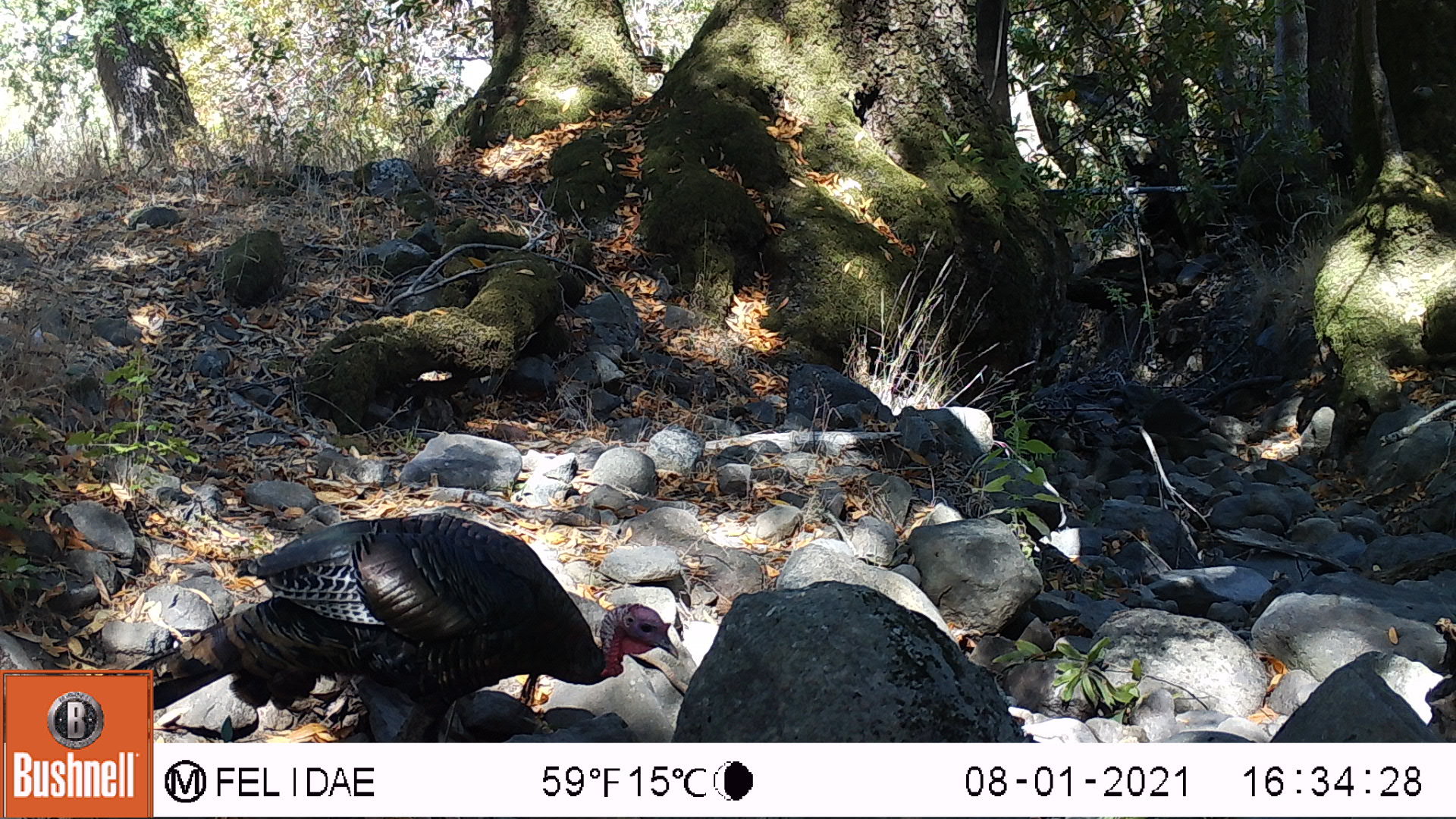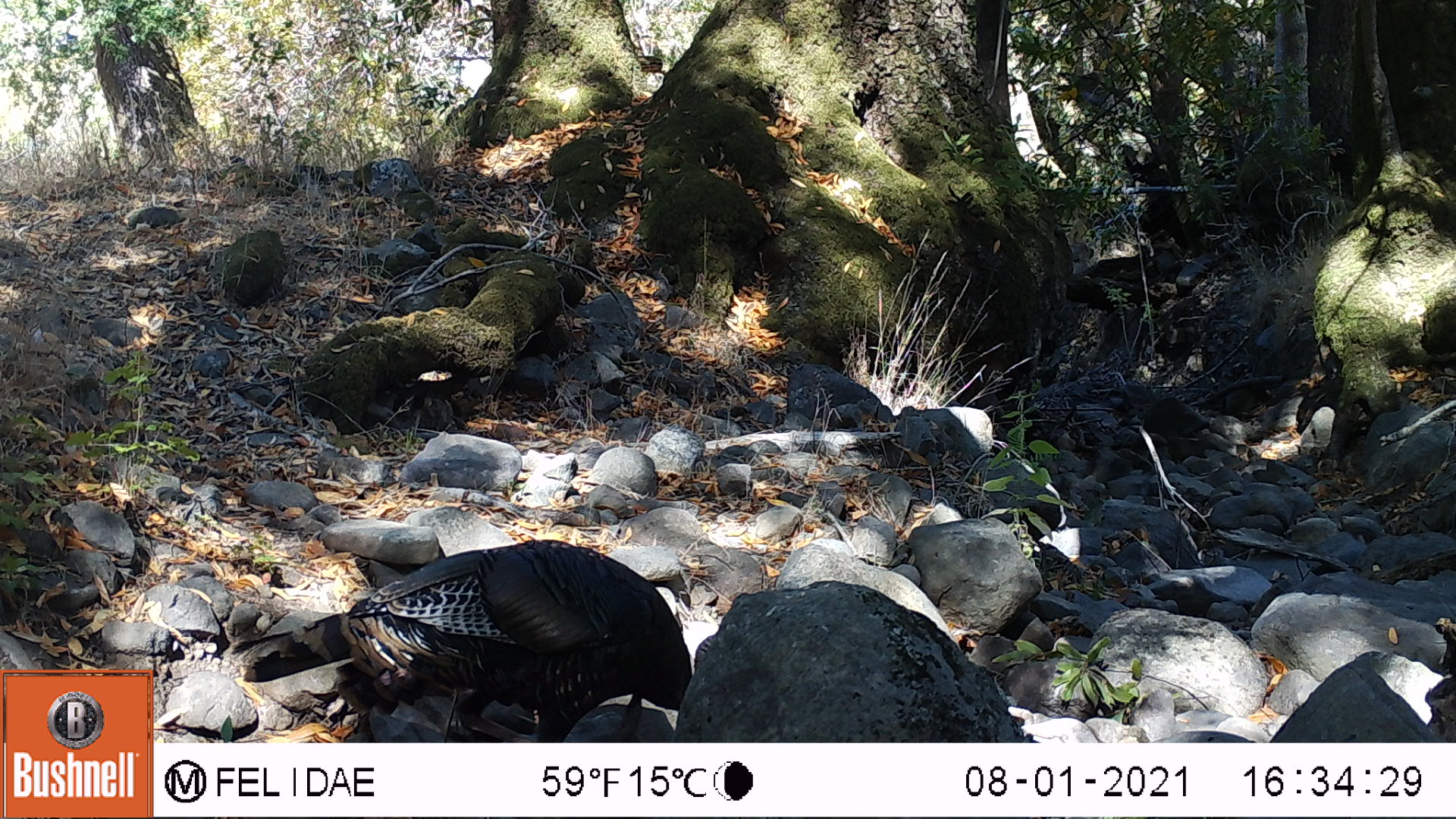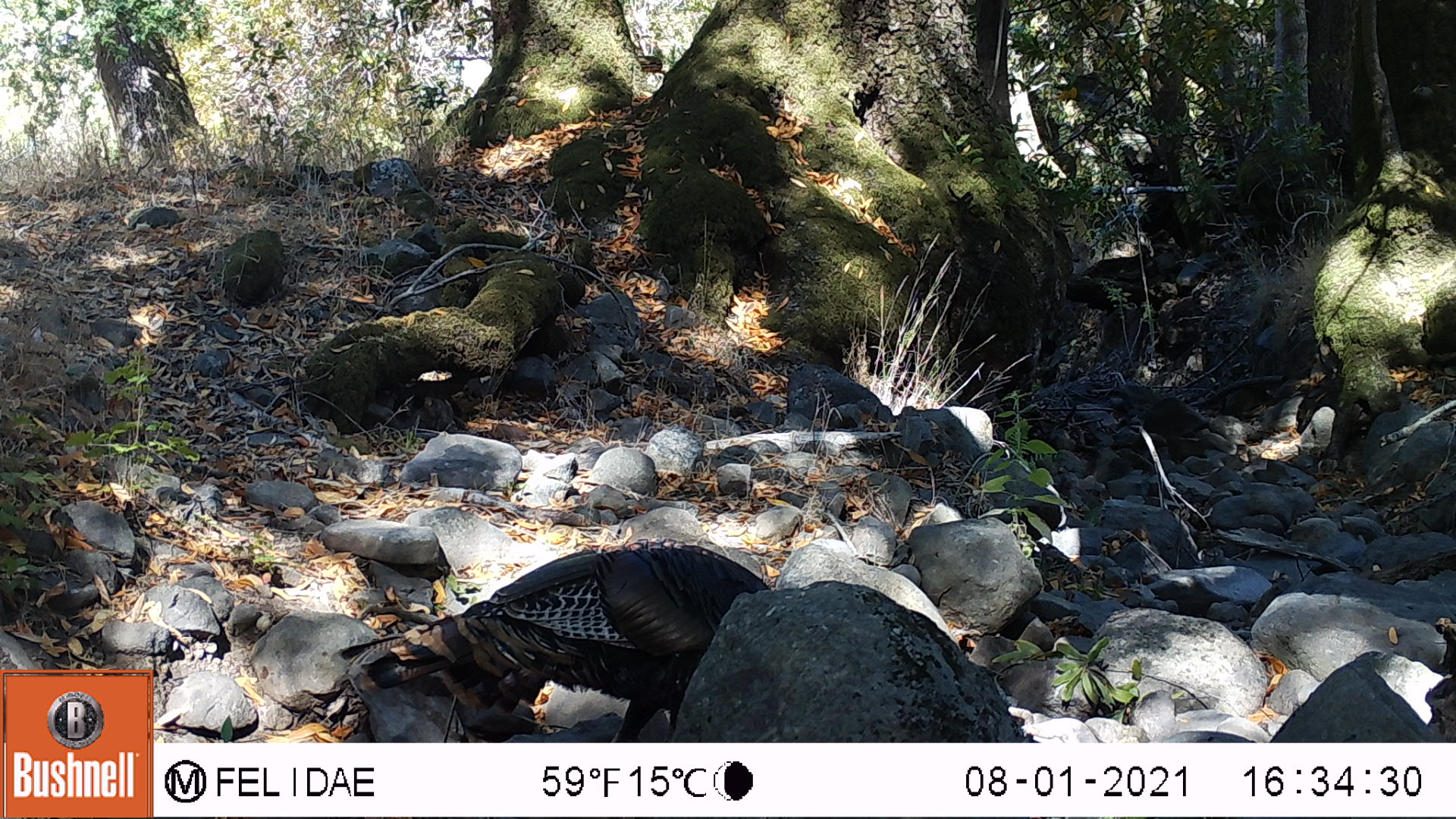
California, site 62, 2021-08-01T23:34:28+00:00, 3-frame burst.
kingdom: Animalia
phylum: Chordata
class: Aves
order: Galliformes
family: Phasianidae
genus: Meleagris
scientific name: Meleagris gallopavo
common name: turkey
Turkey (Meleagris gallopavo).